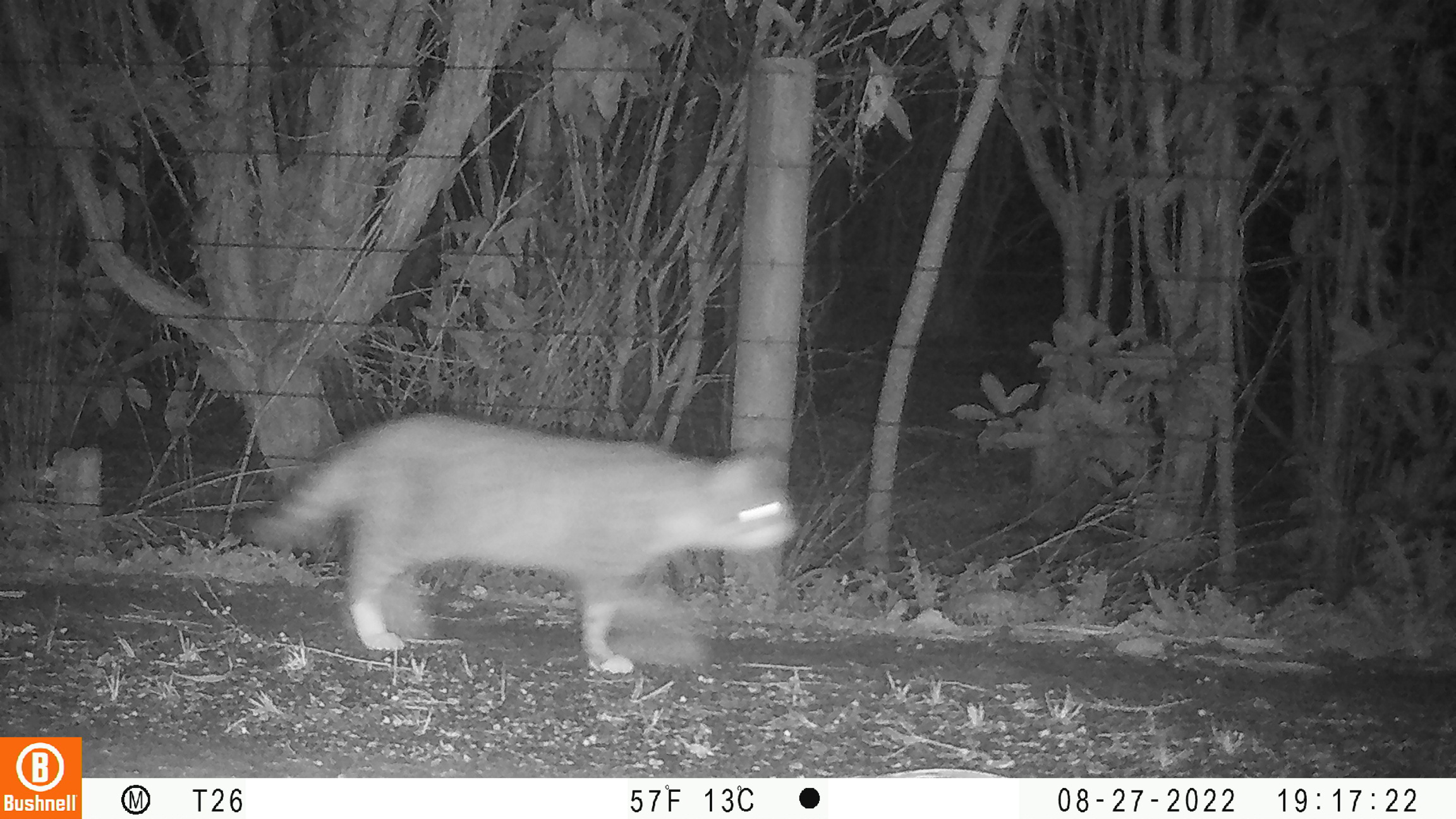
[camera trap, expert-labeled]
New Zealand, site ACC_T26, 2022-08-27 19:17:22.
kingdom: Animalia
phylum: Chordata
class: Mammalia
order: Carnivora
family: Felidae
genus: Felis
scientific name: Felis catus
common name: domestic cat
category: cat